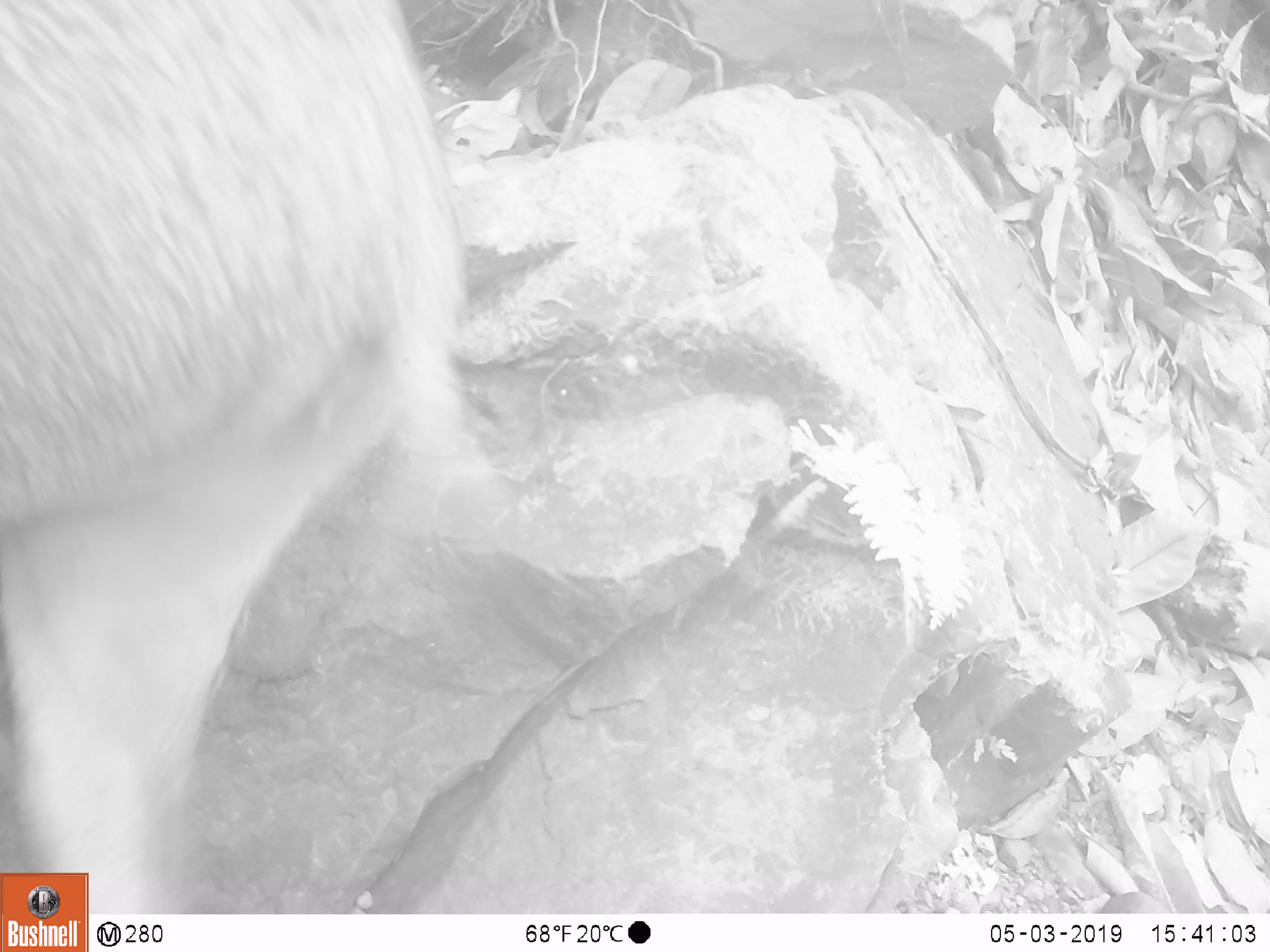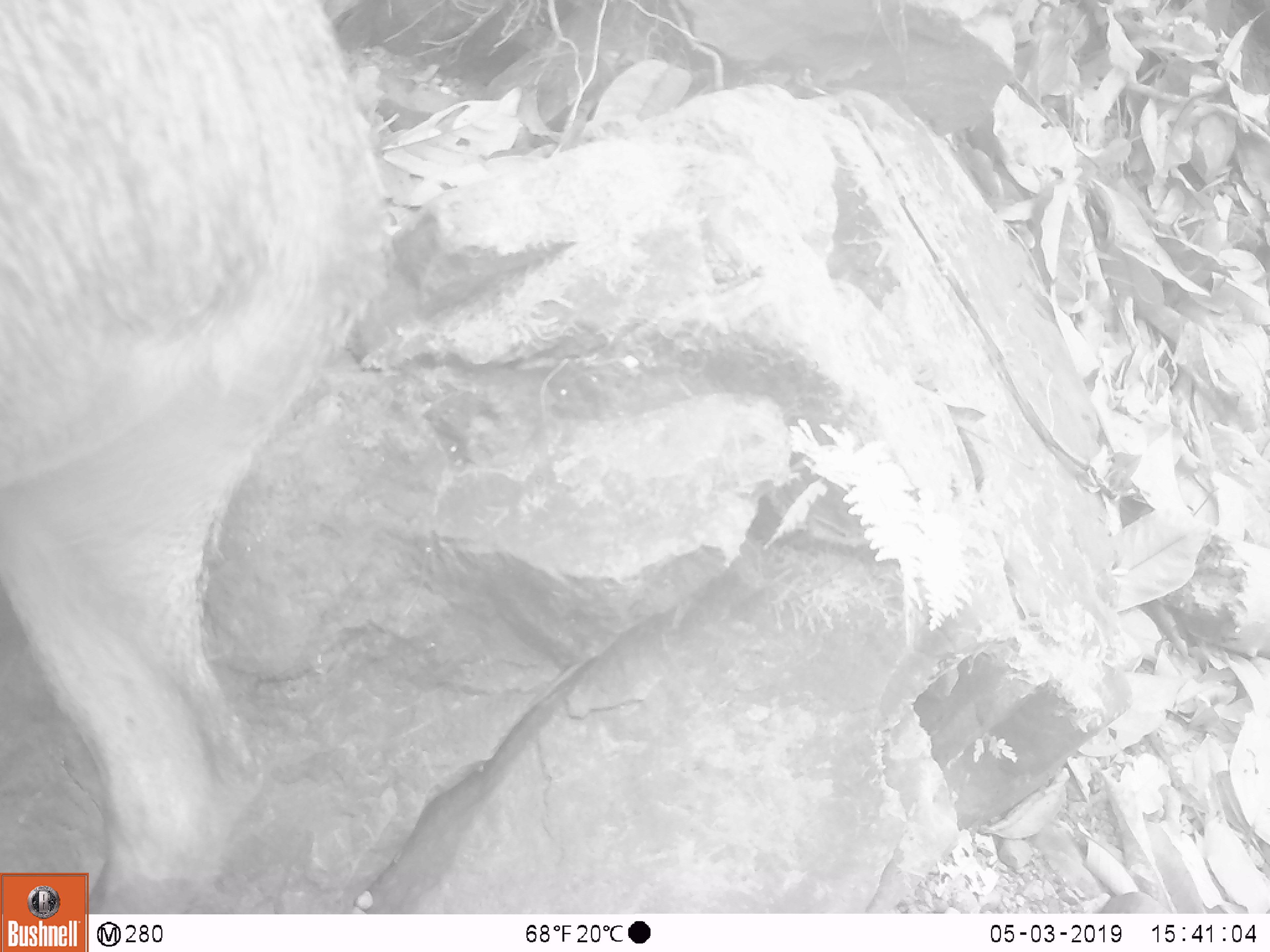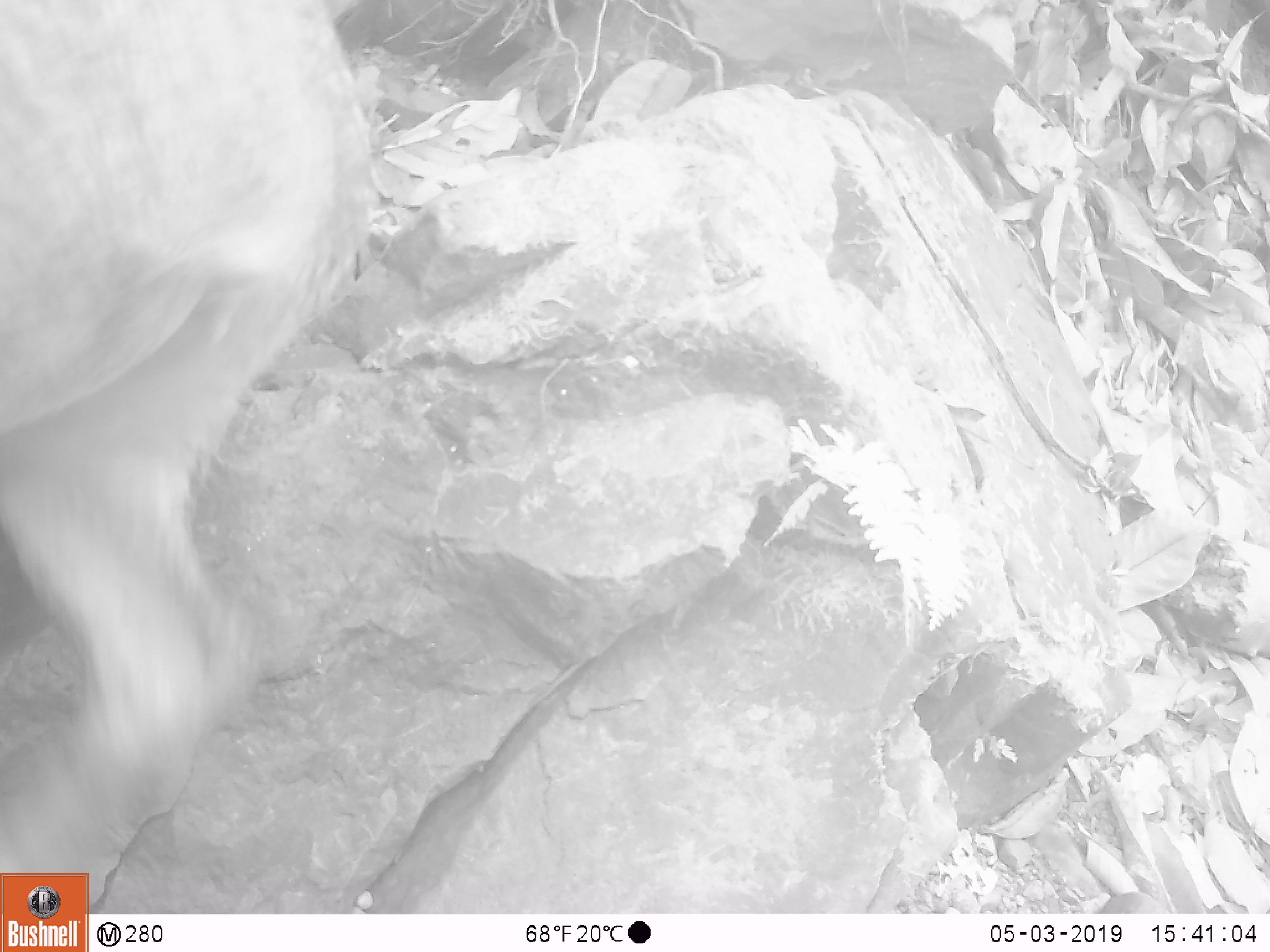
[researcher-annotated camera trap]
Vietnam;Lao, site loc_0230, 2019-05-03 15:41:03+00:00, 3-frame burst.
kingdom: Animalia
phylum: Chordata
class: Mammalia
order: Artiodactyla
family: Suidae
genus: Sus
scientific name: Sus scrofa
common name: eurasian wild pig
Eurasian wild pig (Sus scrofa). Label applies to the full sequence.